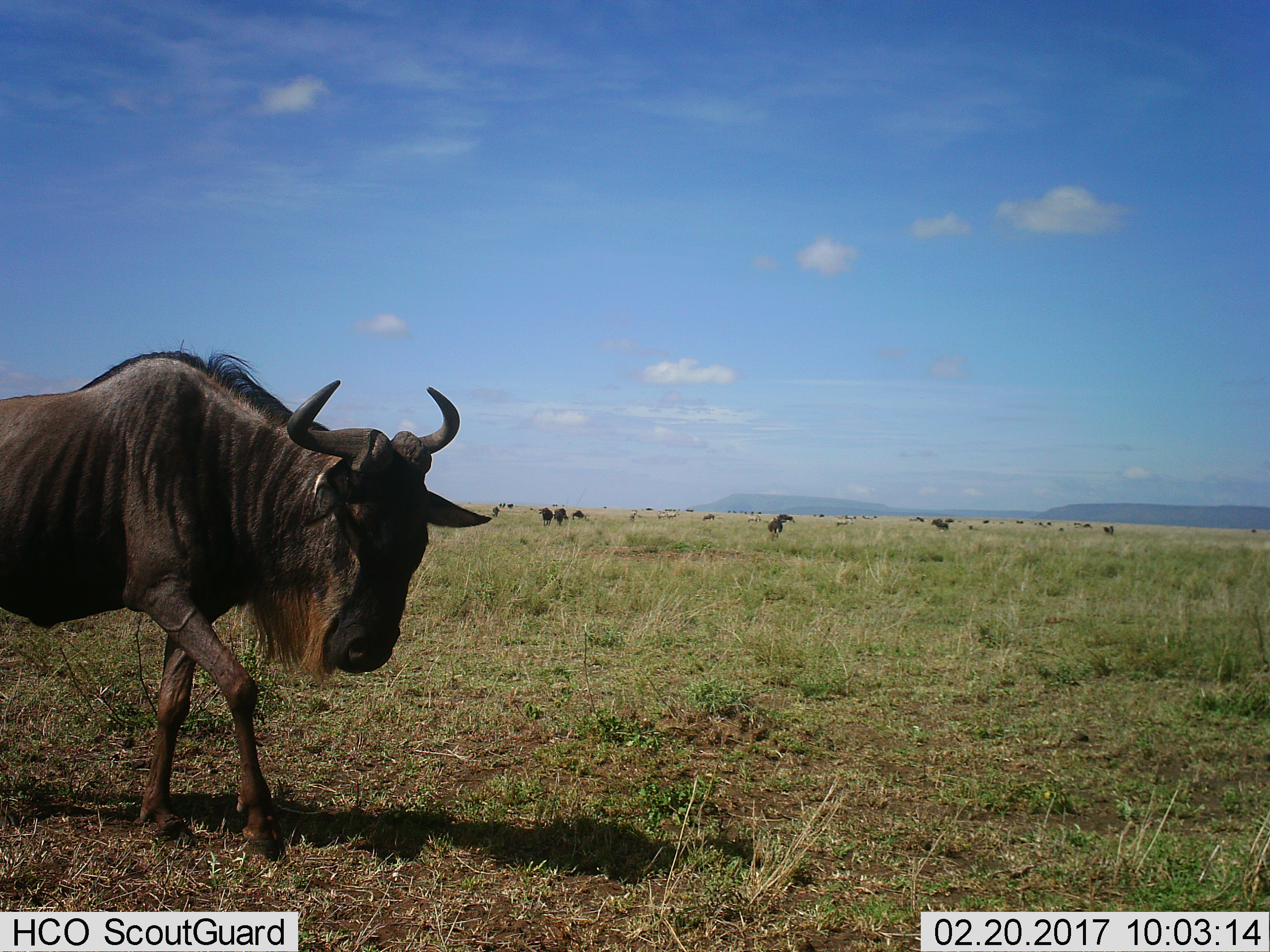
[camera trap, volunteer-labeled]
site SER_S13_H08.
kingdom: Animalia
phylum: Chordata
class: Mammalia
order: Artiodactyla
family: Bovidae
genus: Connochaetes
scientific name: Connochaetes taurinus taurinus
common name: blue wildebeest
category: wildebeestblue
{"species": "wildebeestblue (blue wildebeest) (Connochaetes taurinus taurinus)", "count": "11-50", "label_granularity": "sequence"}